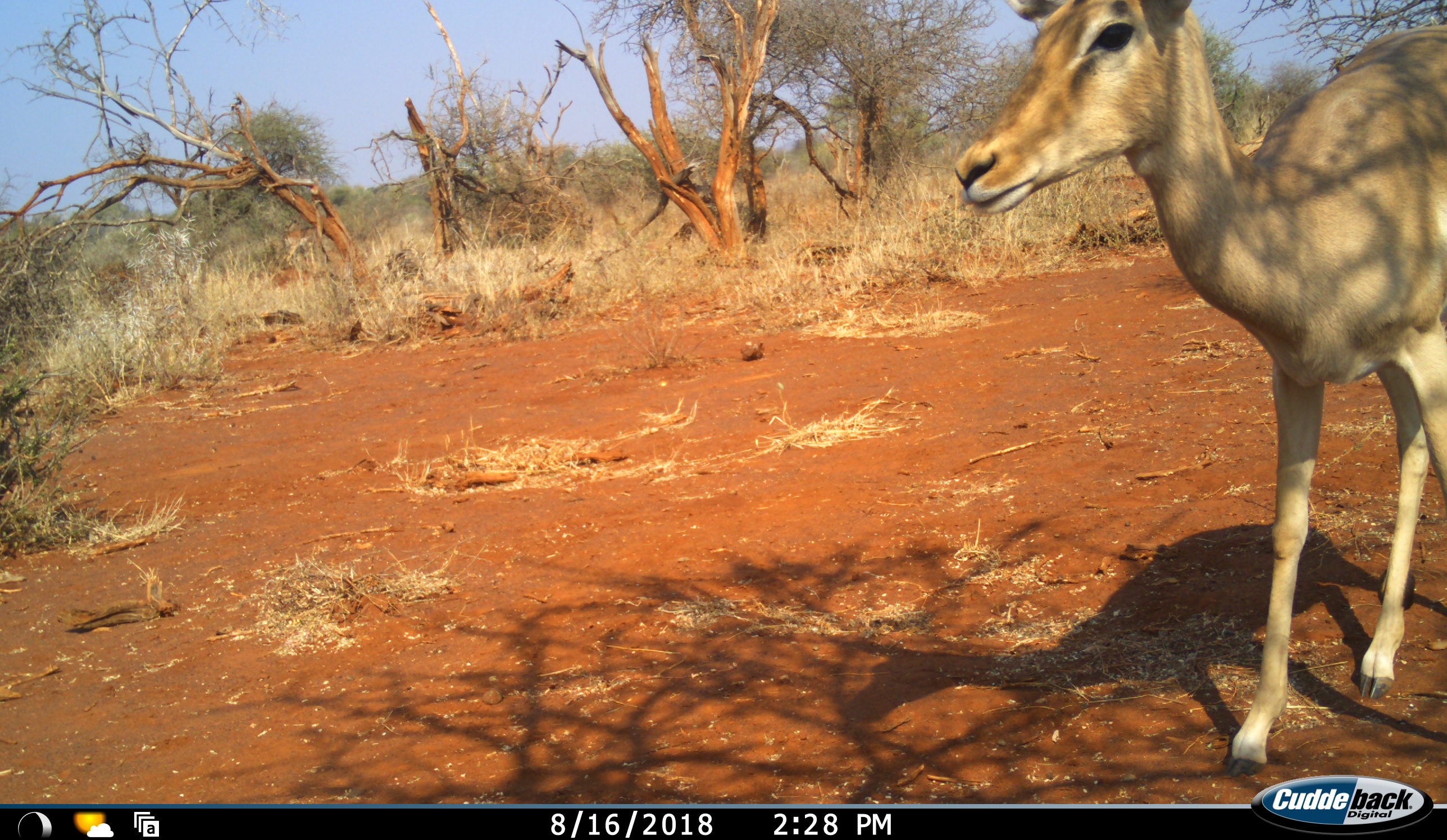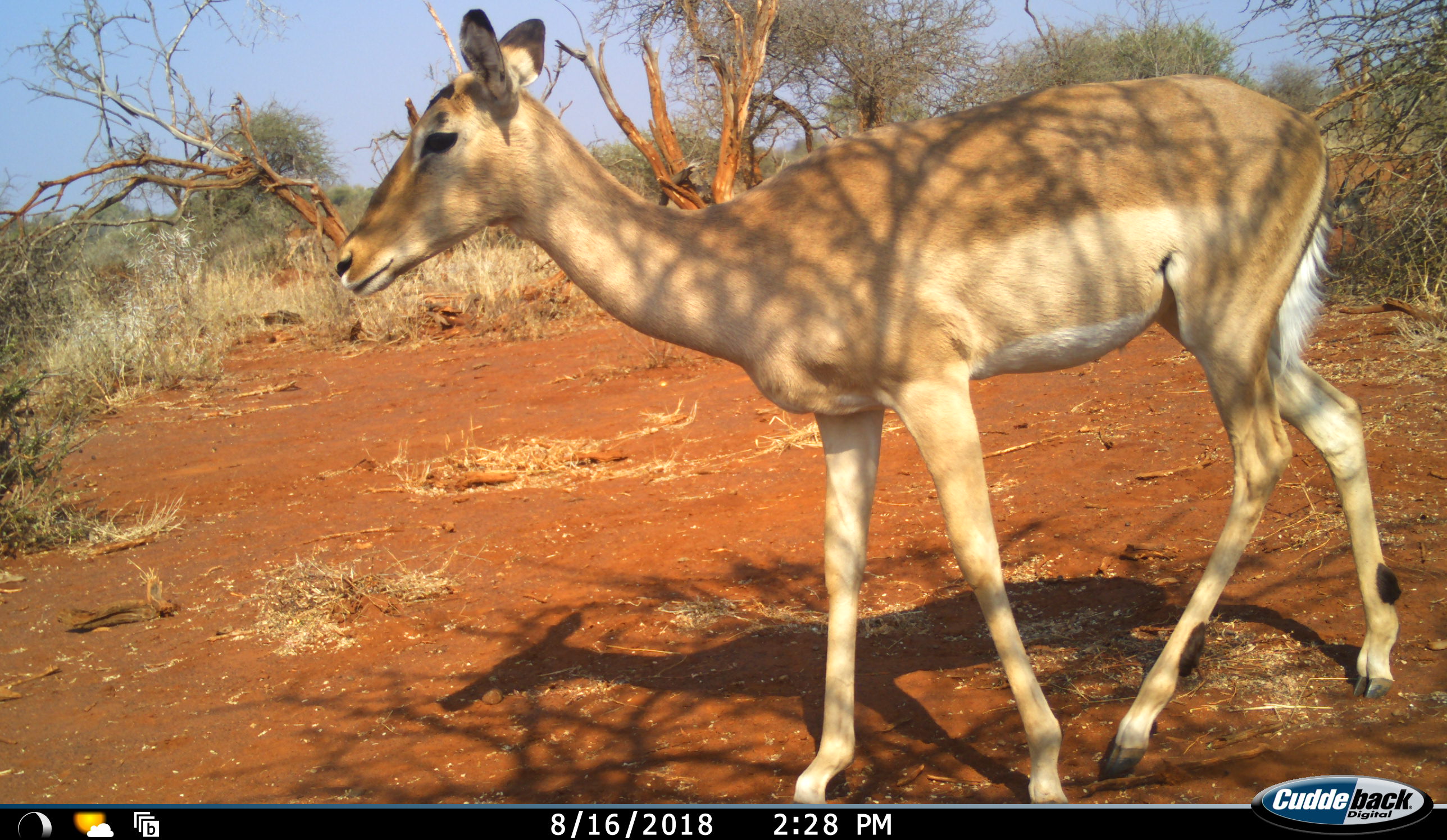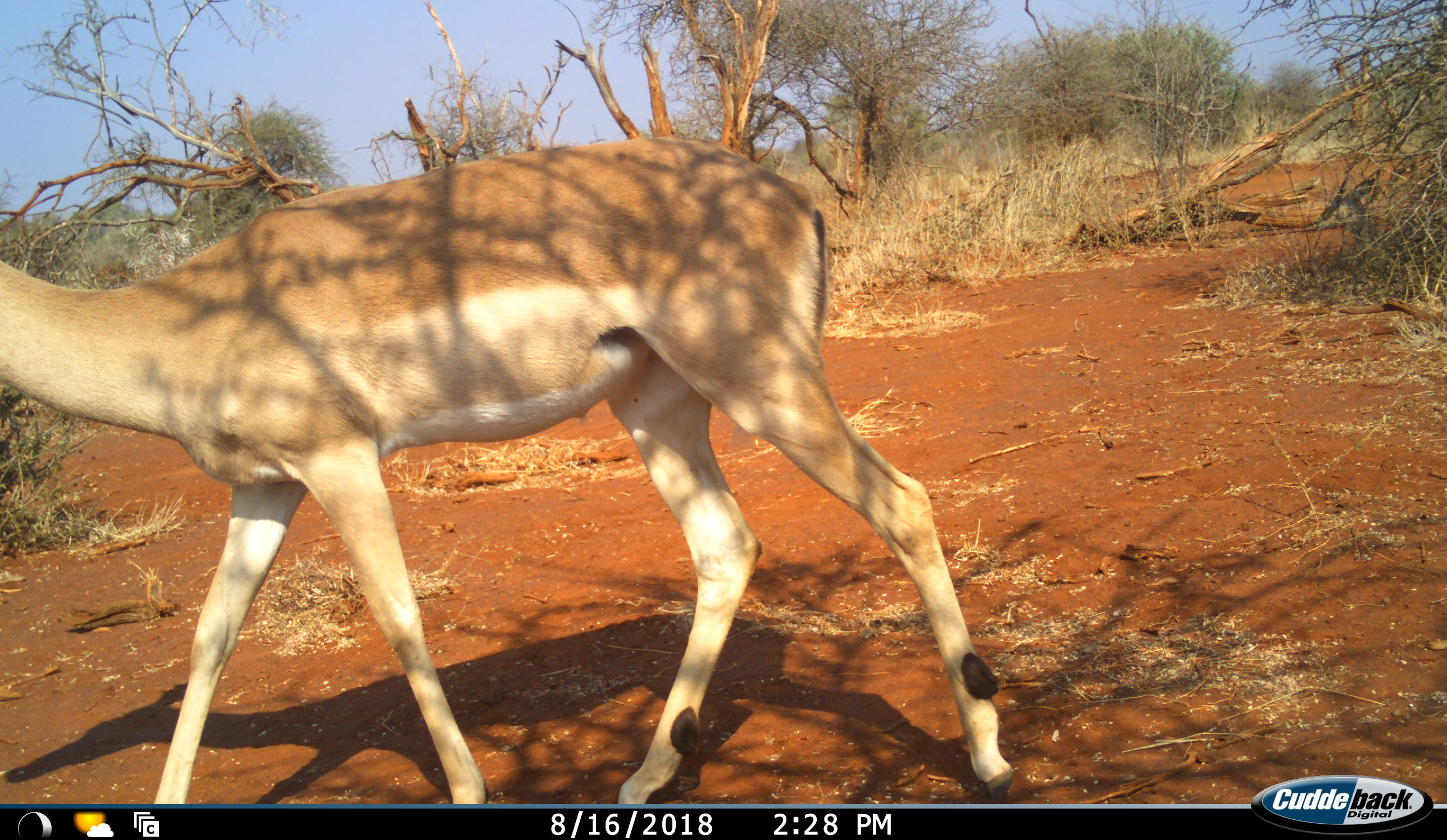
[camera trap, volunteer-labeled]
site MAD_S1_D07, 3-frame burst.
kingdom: Animalia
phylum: Chordata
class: Mammalia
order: Artiodactyla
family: Bovidae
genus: Aepyceros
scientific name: Aepyceros melampus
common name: impala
Impala (Aepyceros melampus), count 1. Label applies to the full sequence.